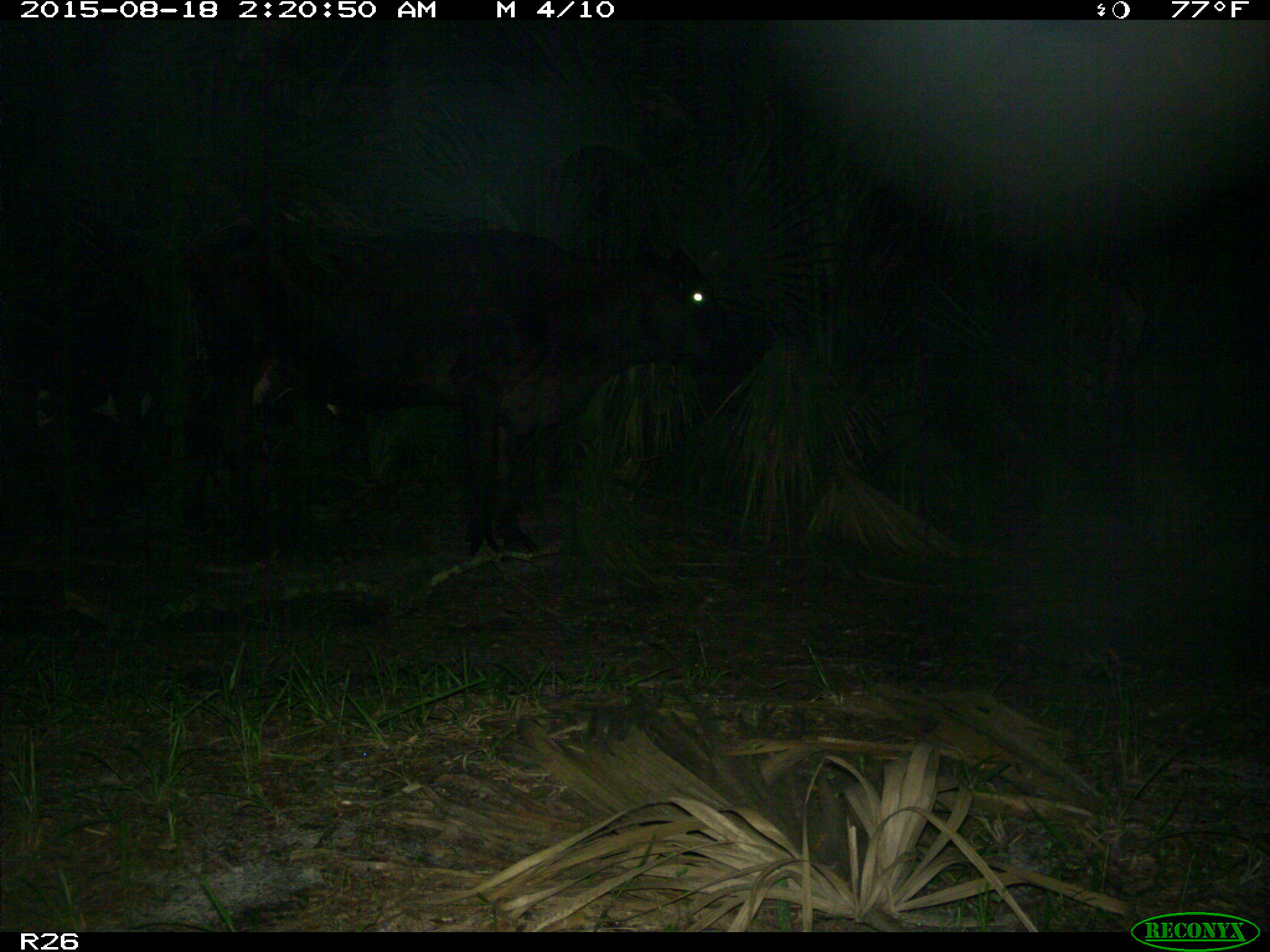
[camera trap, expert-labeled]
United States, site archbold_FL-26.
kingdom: Animalia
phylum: Chordata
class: Mammalia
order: Artiodactyla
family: Bovidae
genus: Bos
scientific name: Bos taurus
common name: domestic cow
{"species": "Bos taurus (domestic cow)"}